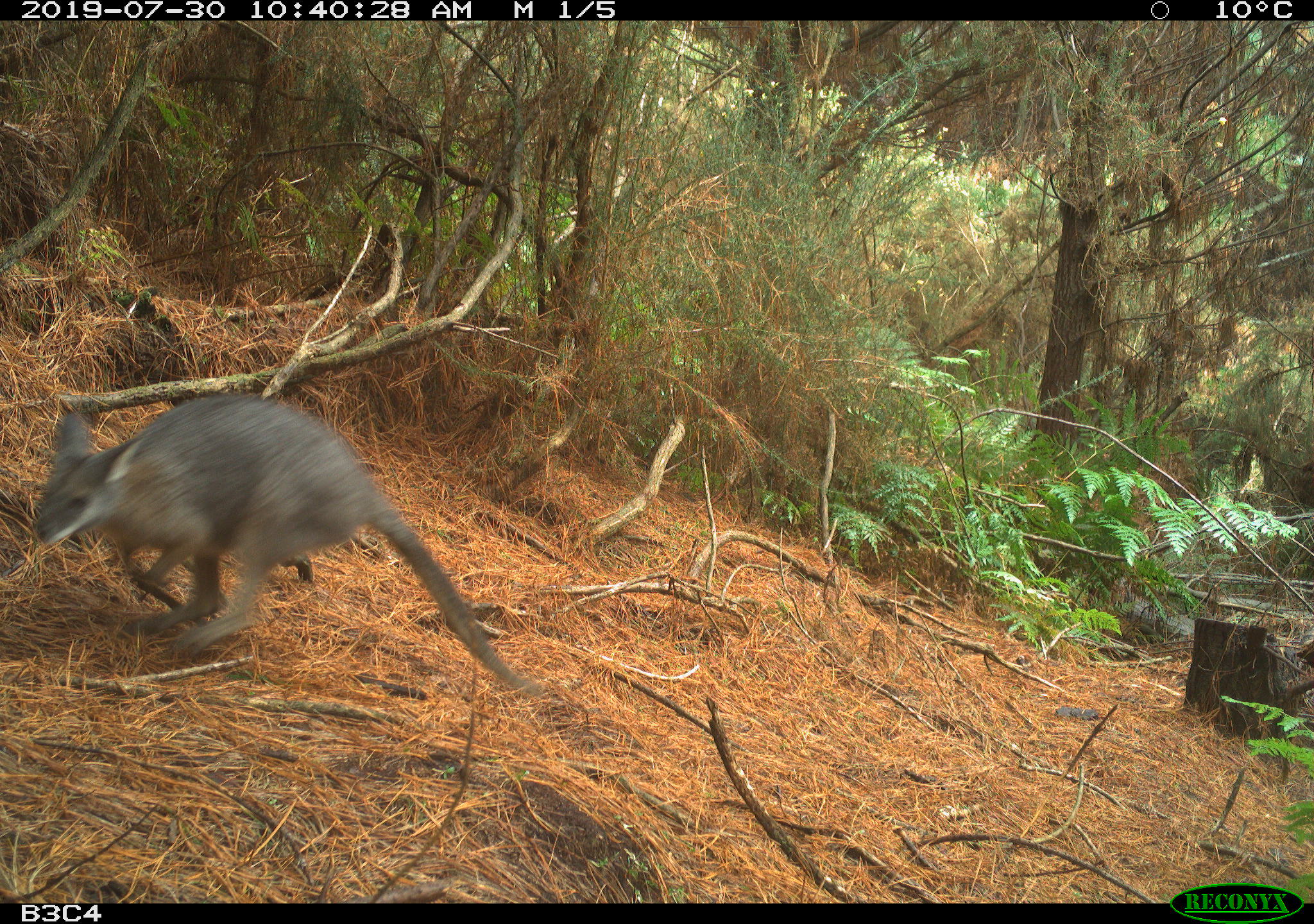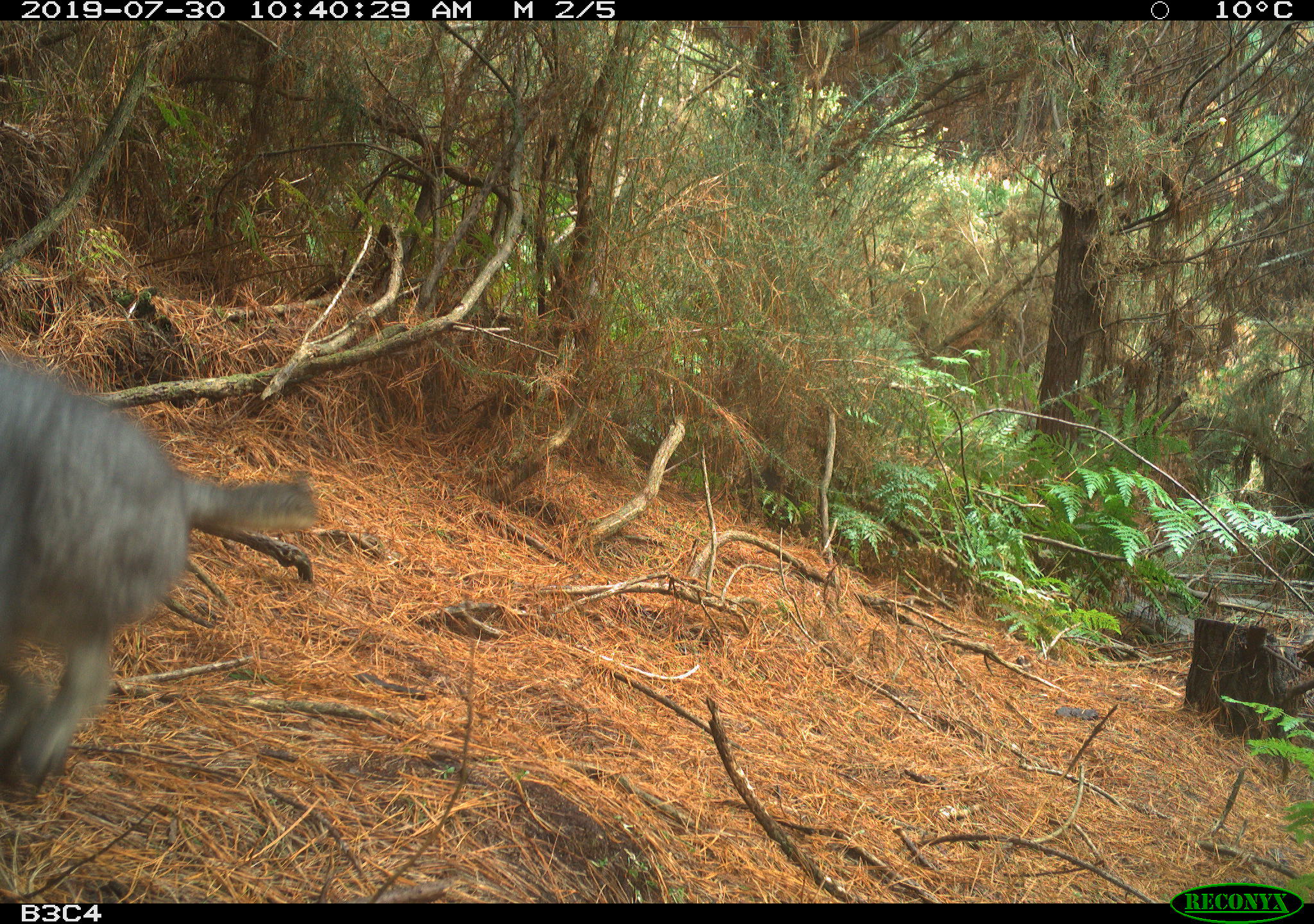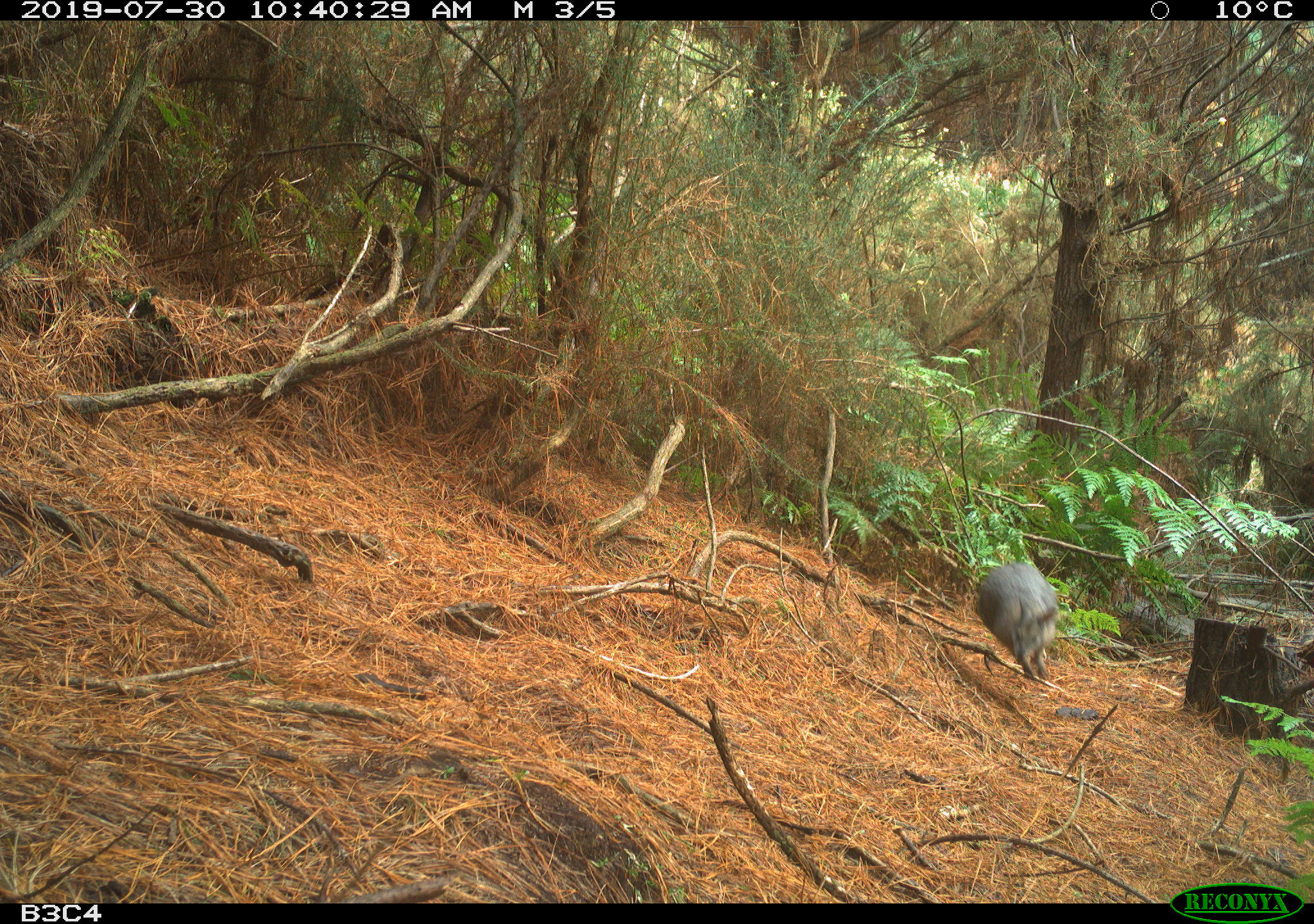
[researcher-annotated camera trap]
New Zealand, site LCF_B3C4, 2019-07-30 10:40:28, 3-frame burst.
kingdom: Animalia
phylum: Chordata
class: Mammalia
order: Diprotodontia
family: Macropodidae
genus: Notamacropus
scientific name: Notamacropus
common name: wallaby